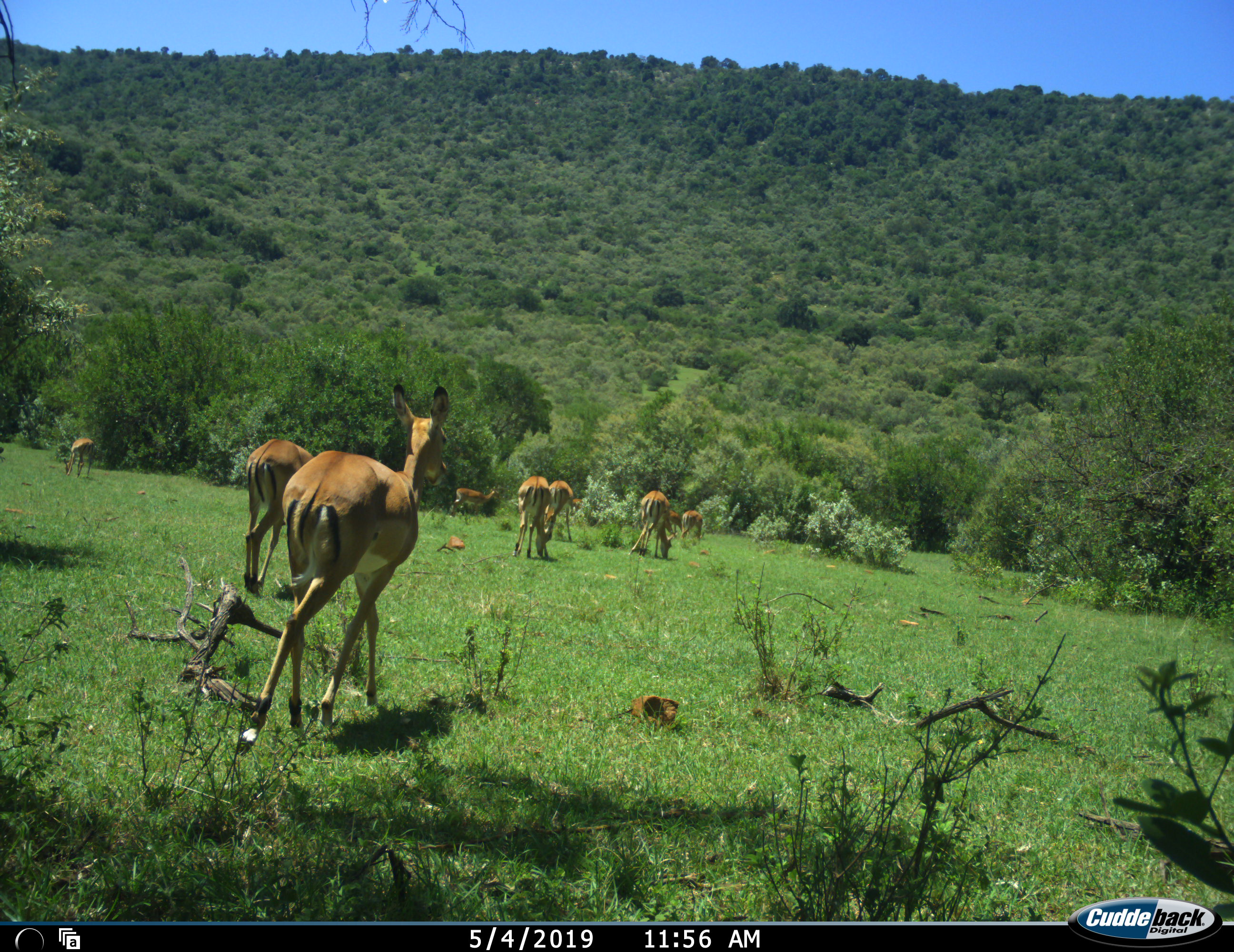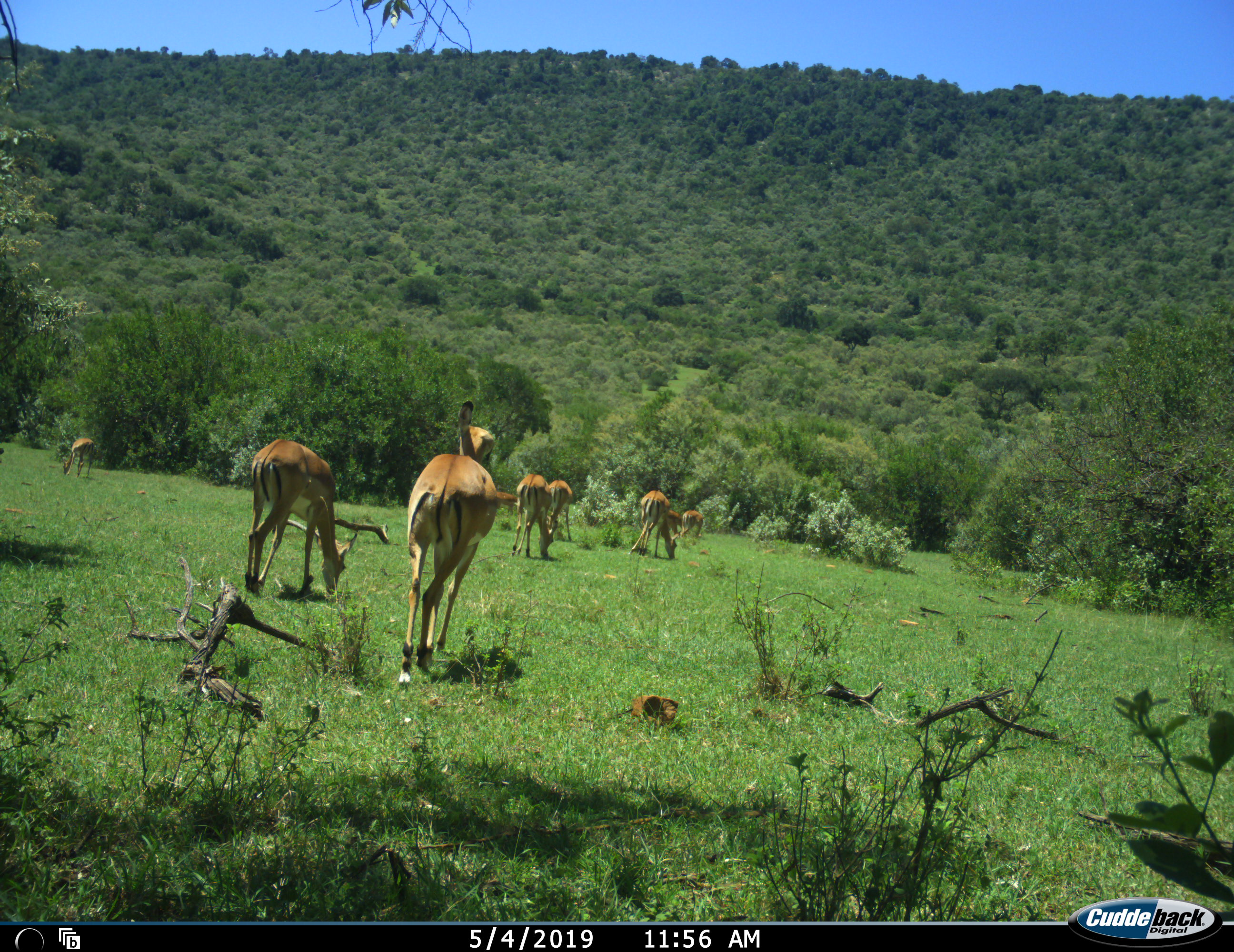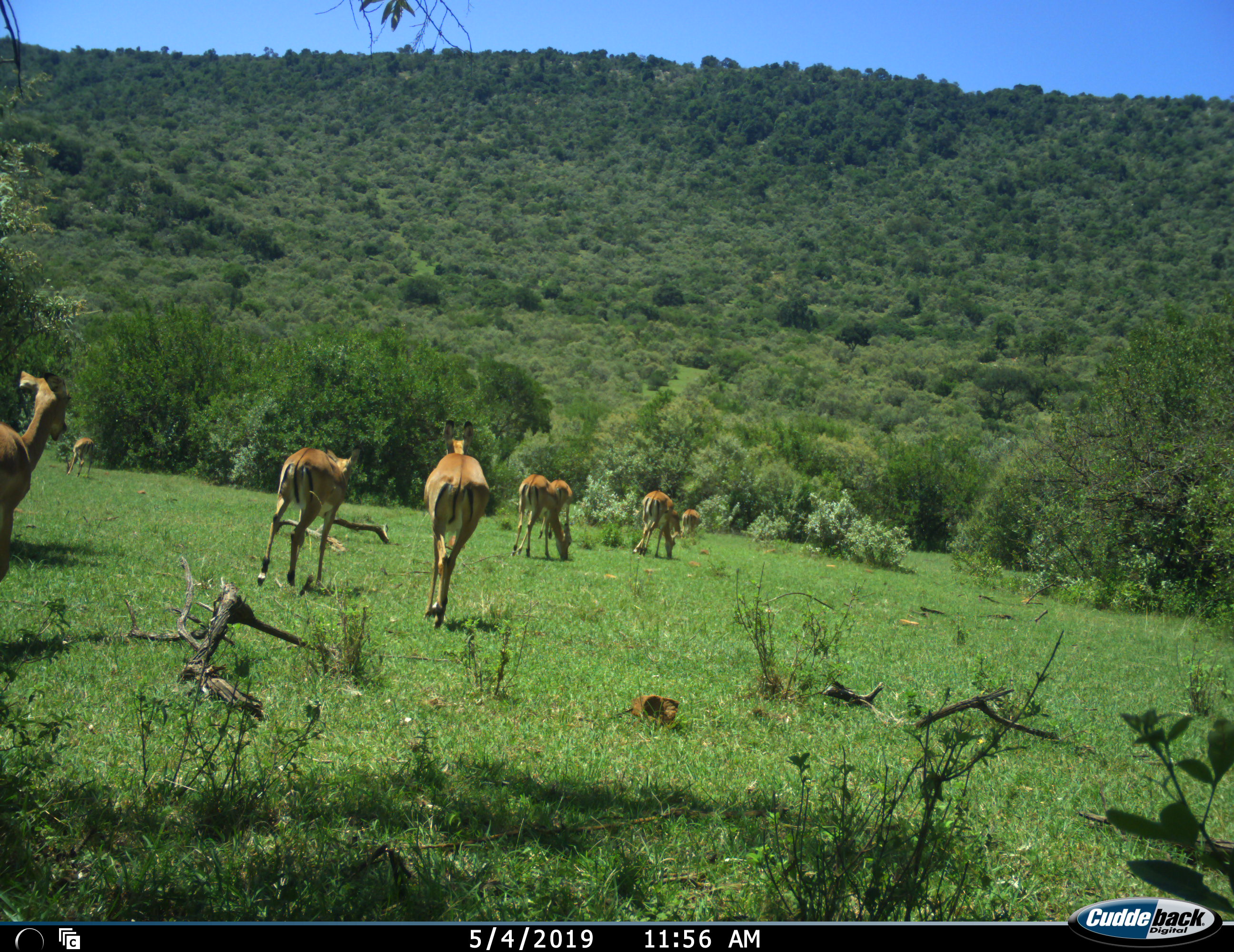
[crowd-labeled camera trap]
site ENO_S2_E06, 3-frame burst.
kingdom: Animalia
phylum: Chordata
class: Mammalia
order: Artiodactyla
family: Bovidae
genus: Aepyceros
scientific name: Aepyceros melampus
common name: impala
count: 10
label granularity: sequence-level